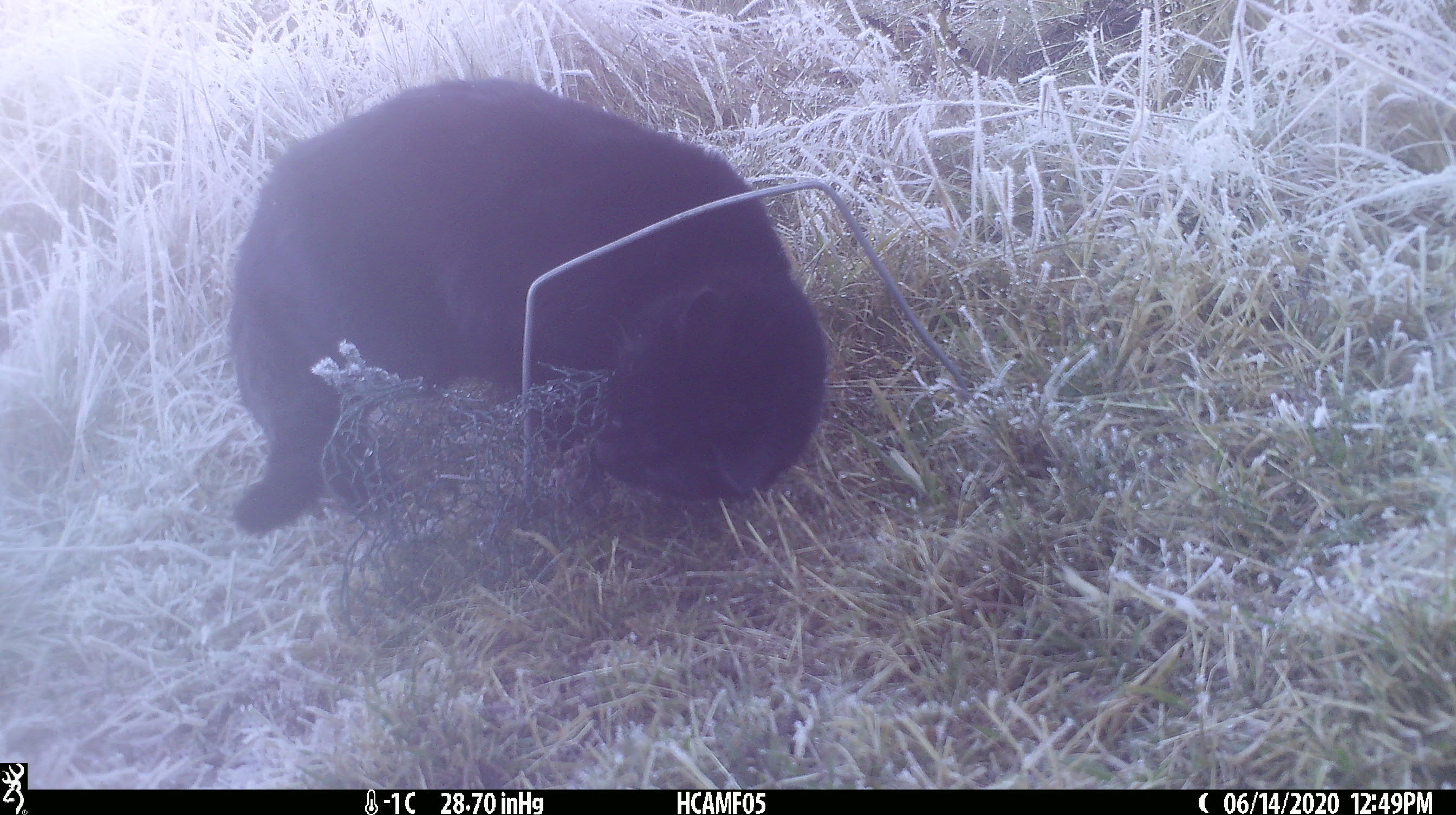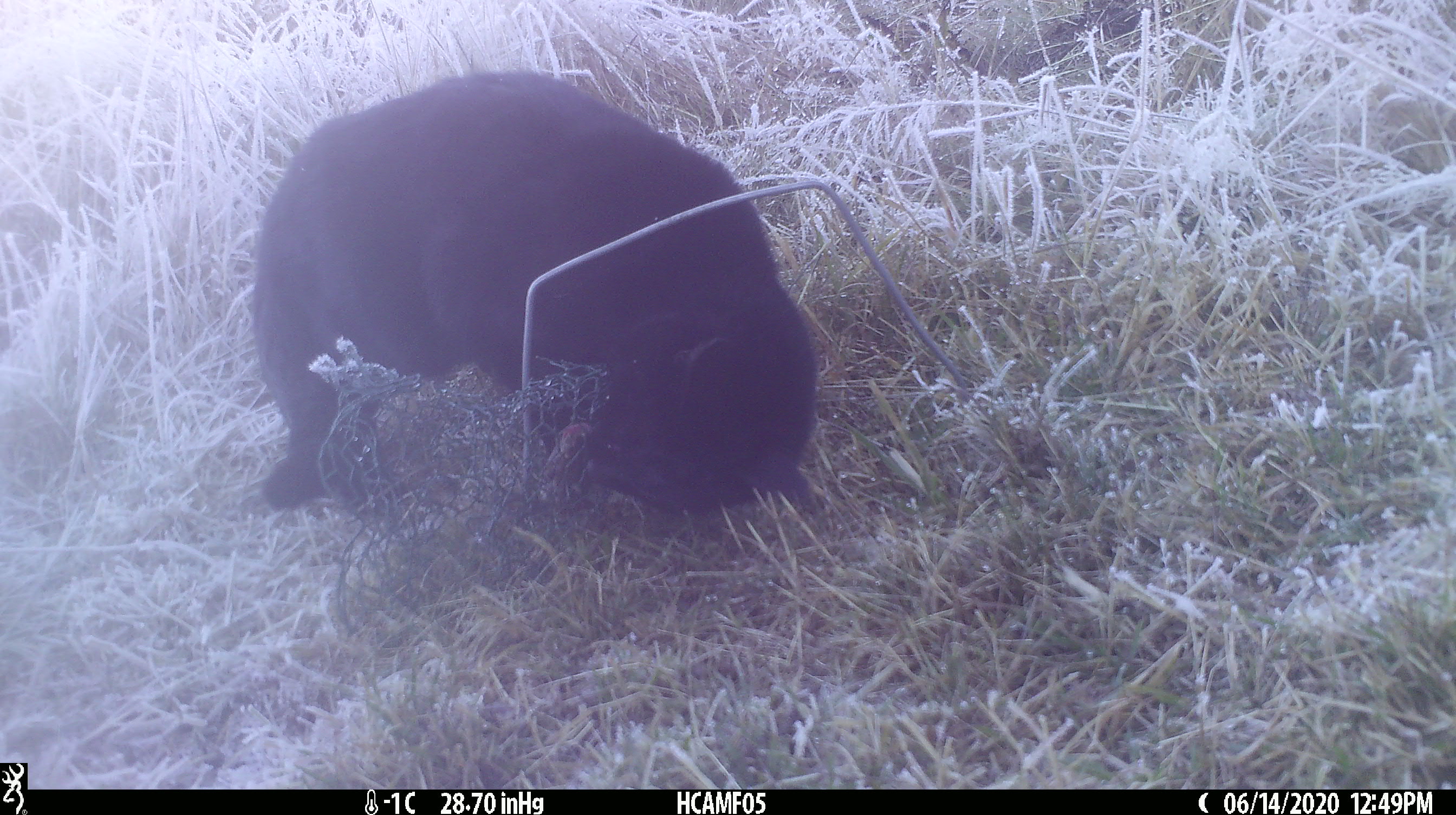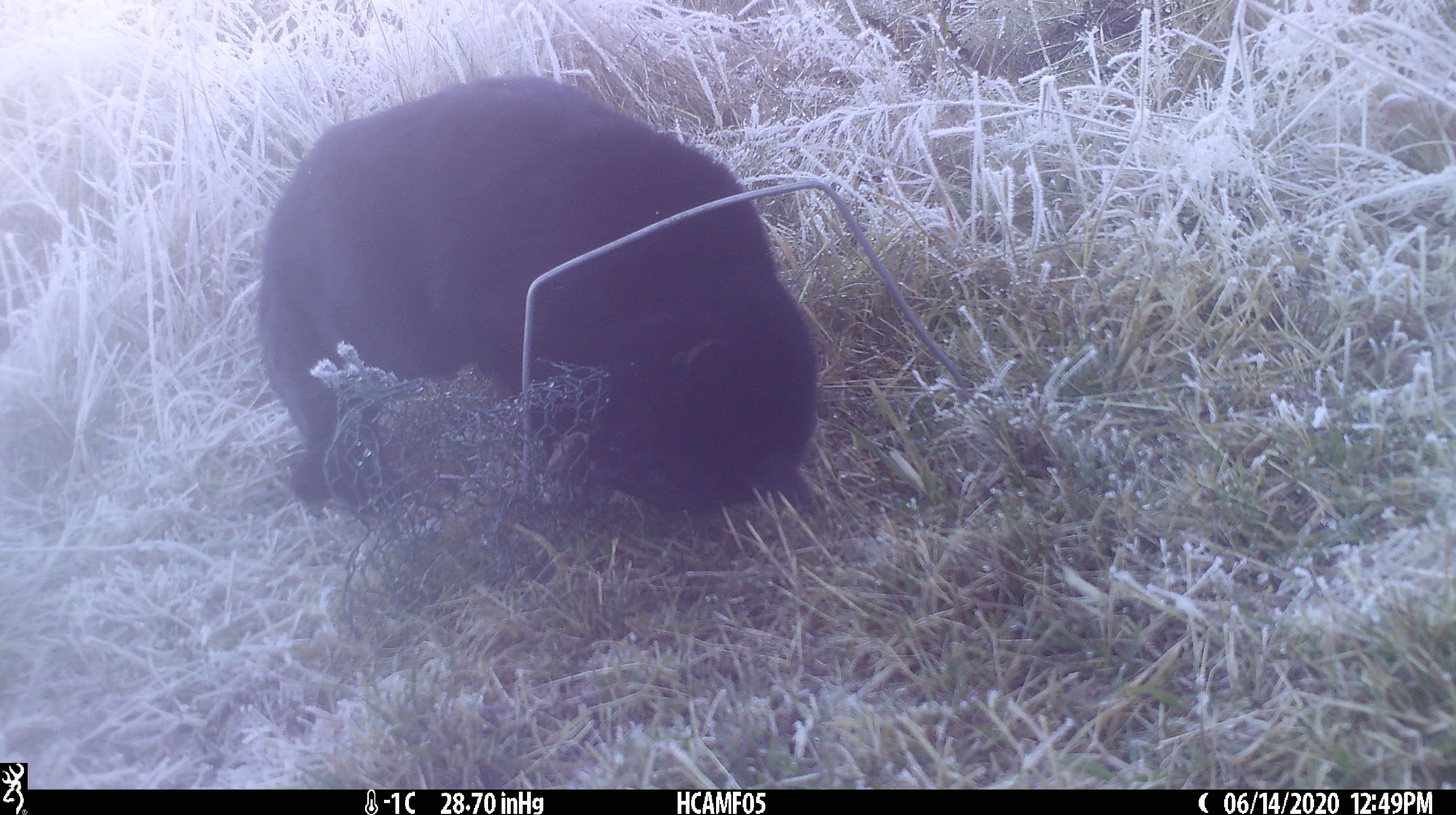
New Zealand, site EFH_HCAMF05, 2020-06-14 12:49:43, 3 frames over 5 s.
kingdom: Animalia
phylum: Chordata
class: Mammalia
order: Carnivora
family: Felidae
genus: Felis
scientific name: Felis catus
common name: domestic cat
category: cat